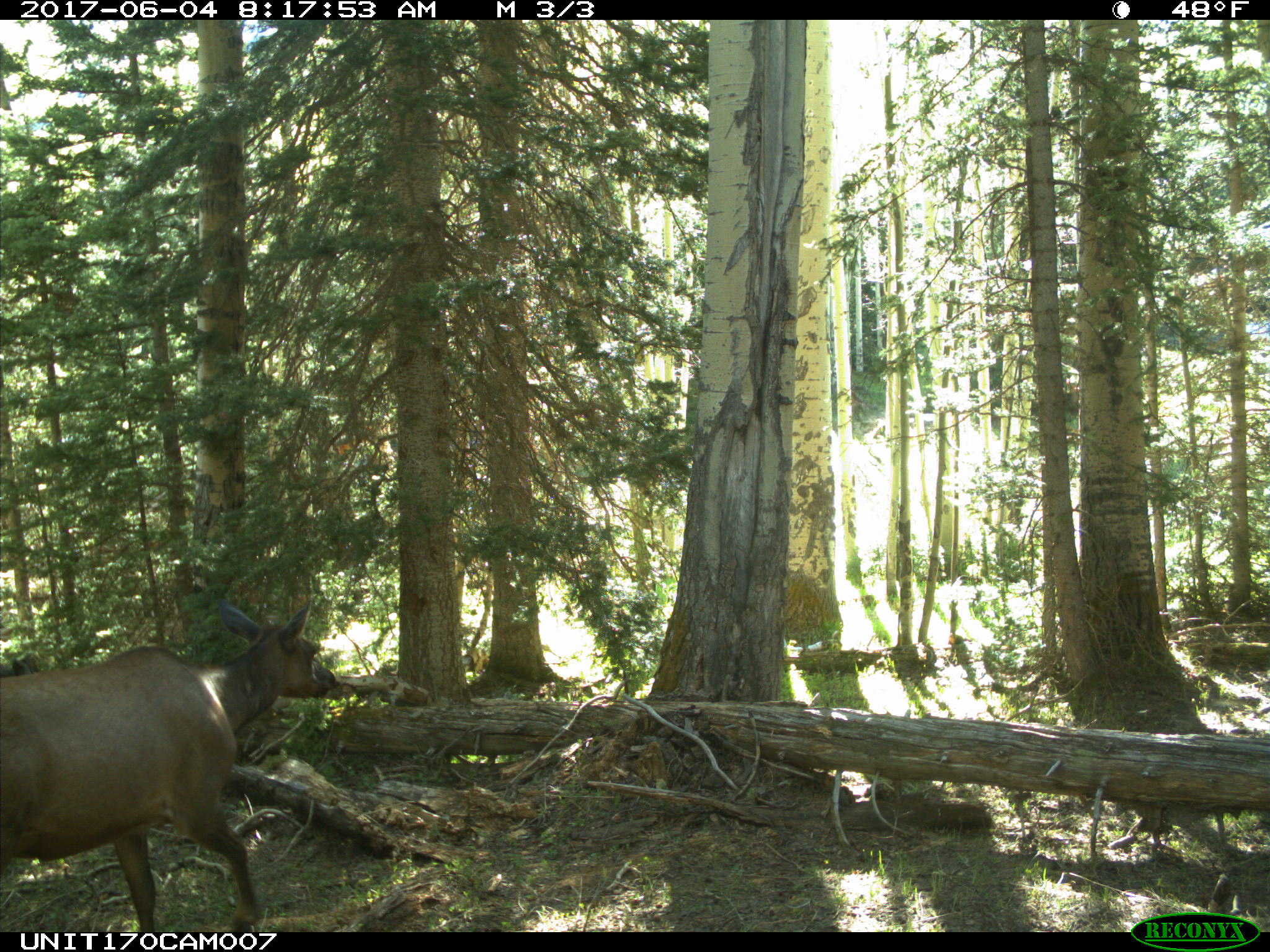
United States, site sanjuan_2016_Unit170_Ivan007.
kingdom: Animalia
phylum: Chordata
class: Mammalia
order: Artiodactyla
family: Cervidae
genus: Cervus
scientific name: Cervus elaphus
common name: red deer